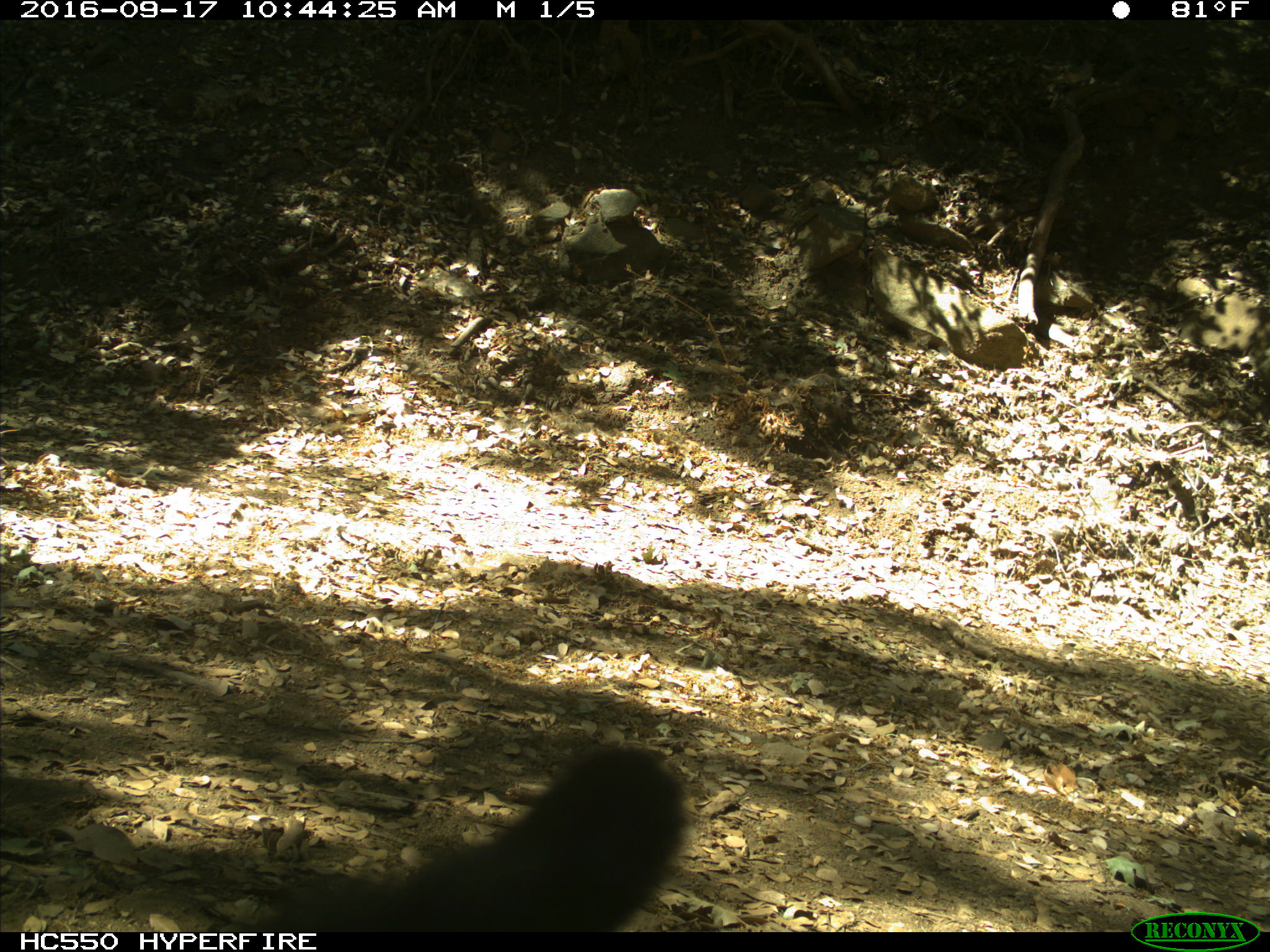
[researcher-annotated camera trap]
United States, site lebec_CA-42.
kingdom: Animalia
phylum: Chordata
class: Mammalia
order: Carnivora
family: Ursidae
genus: Ursus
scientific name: Ursus americanus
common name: american black bear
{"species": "Ursus americanus (american black bear)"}